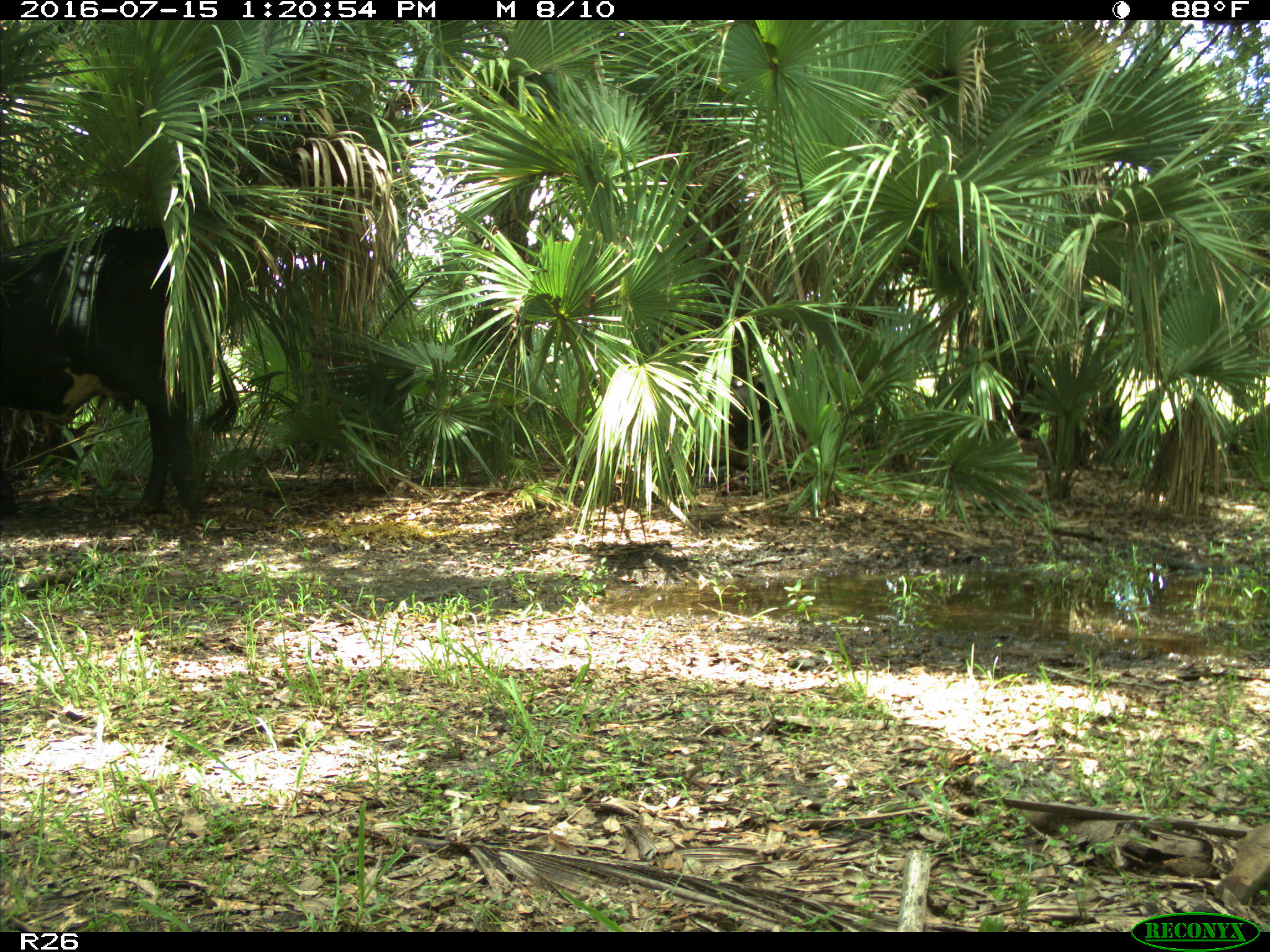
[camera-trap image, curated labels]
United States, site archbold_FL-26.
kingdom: Animalia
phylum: Chordata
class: Mammalia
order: Artiodactyla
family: Bovidae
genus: Bos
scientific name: Bos taurus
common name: domestic cow